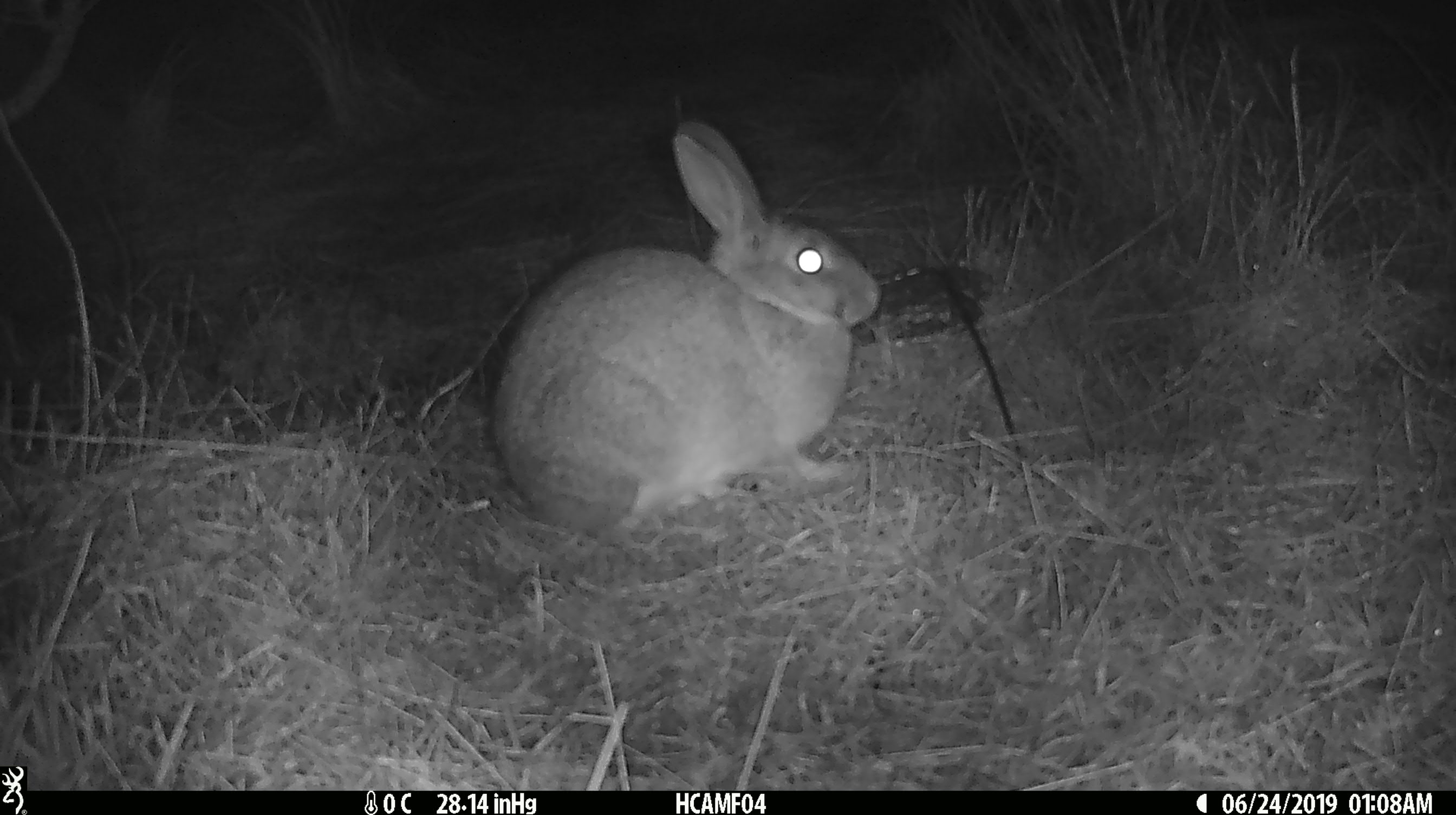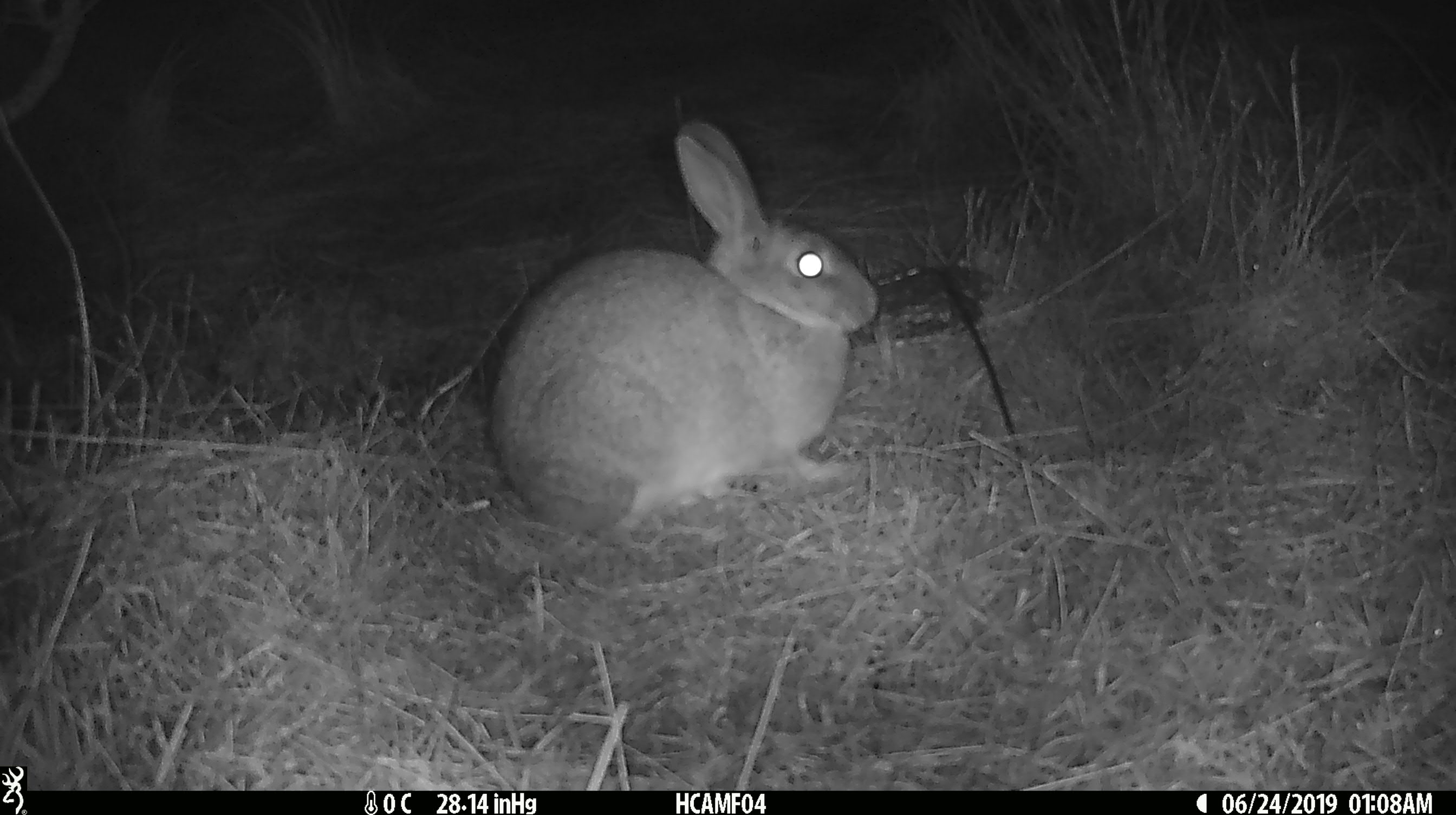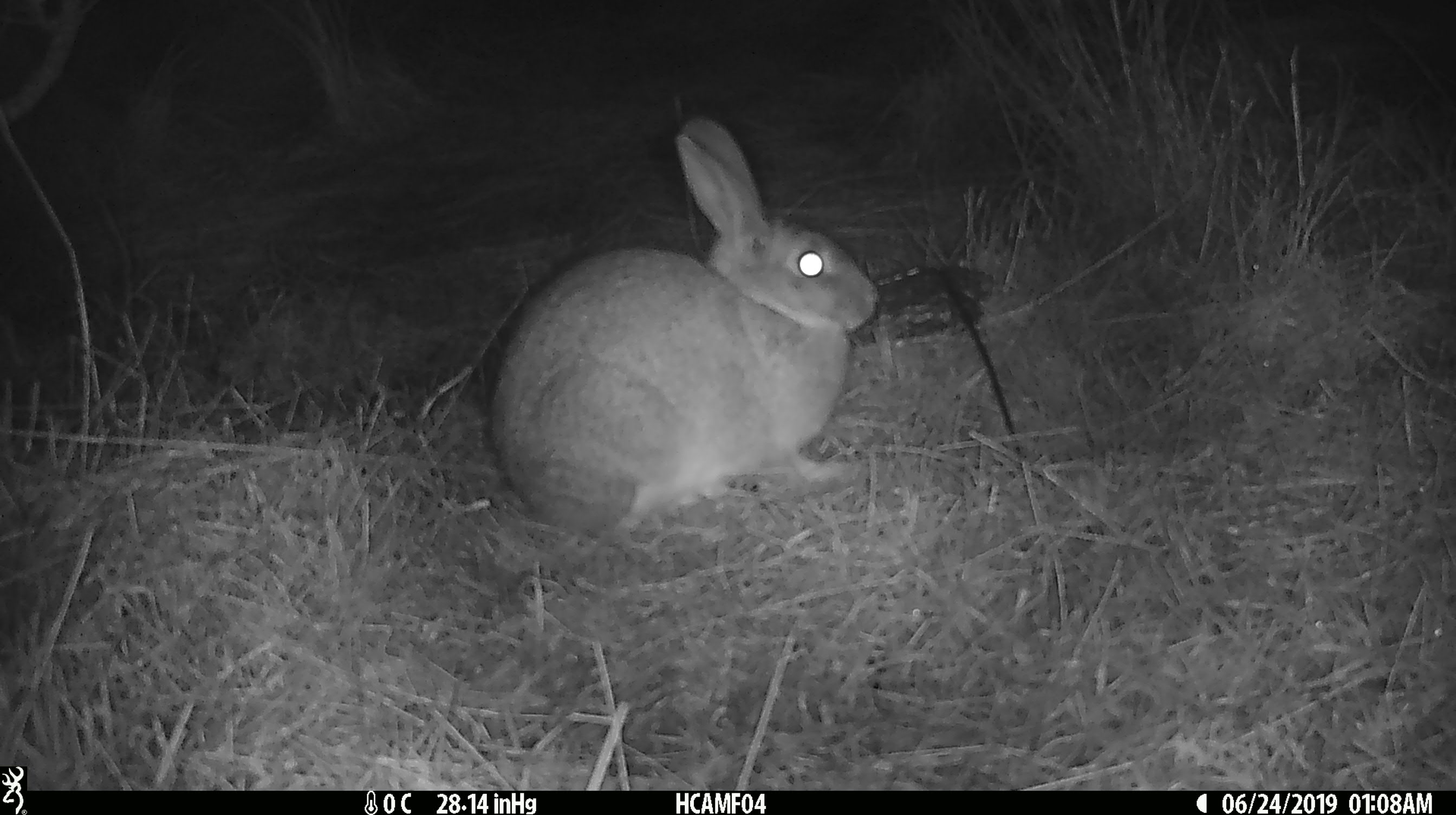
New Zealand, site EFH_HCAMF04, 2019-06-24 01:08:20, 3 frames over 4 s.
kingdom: Animalia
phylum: Chordata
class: Mammalia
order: Lagomorpha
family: Leporidae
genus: Lepus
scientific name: Lepus europaeus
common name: brown hare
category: hare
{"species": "hare (brown hare) (Lepus europaeus)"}